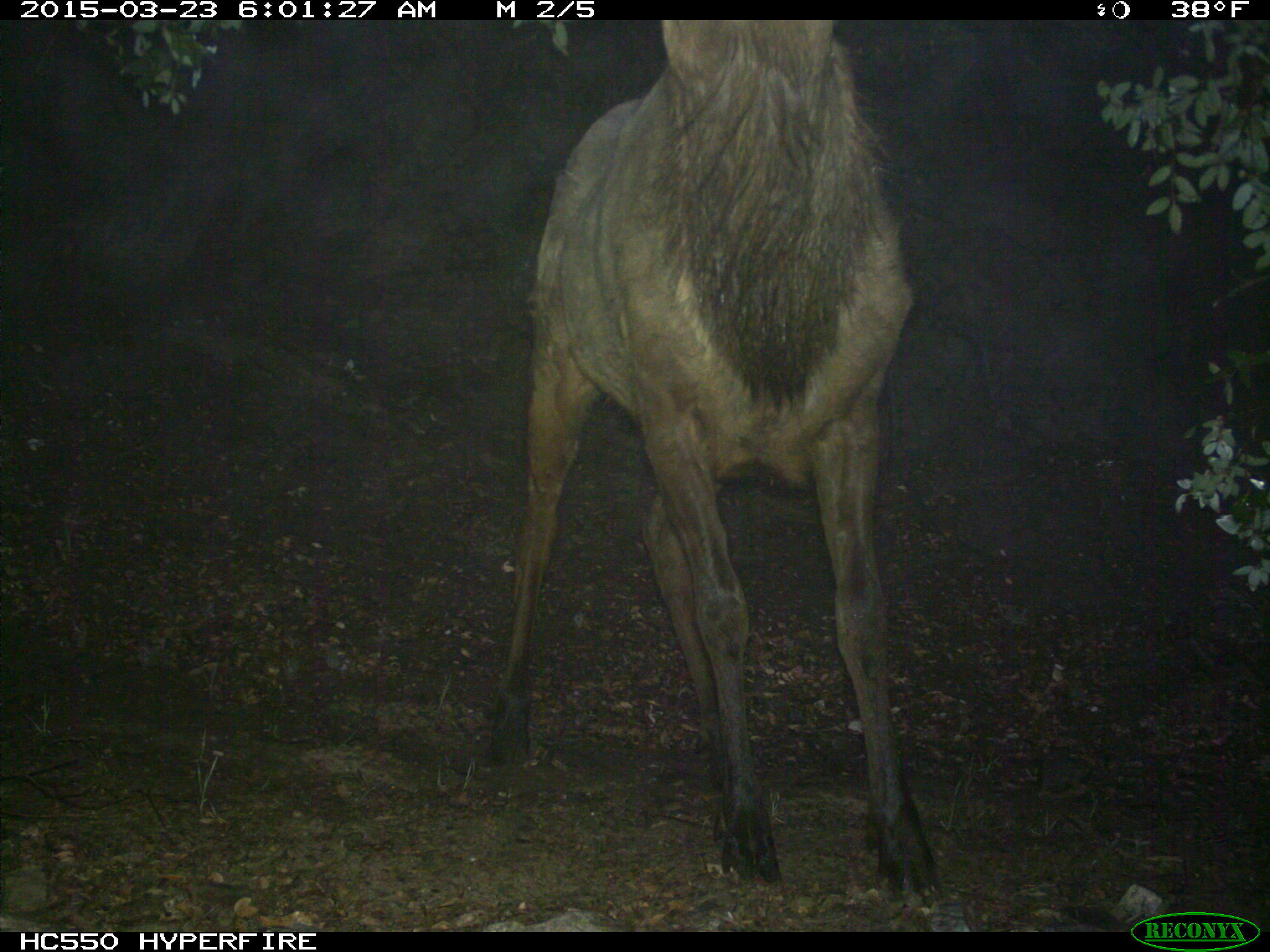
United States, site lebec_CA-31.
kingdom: Animalia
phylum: Chordata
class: Mammalia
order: Artiodactyla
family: Cervidae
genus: Cervus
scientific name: Cervus canadensis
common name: elk